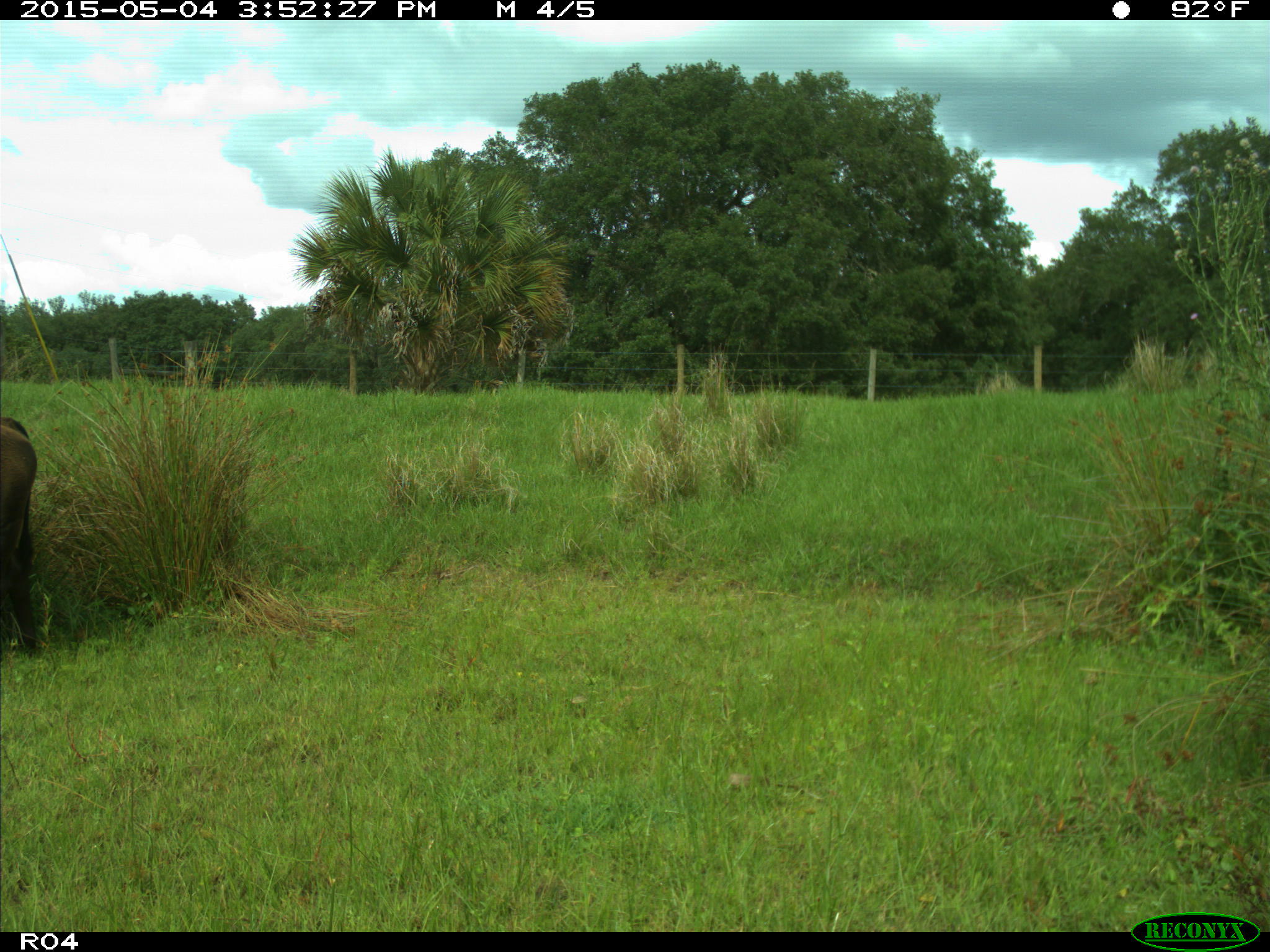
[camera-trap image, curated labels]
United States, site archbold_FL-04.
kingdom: Animalia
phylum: Chordata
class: Mammalia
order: Artiodactyla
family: Bovidae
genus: Bos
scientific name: Bos taurus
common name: domestic cow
Bos taurus (domestic cow).